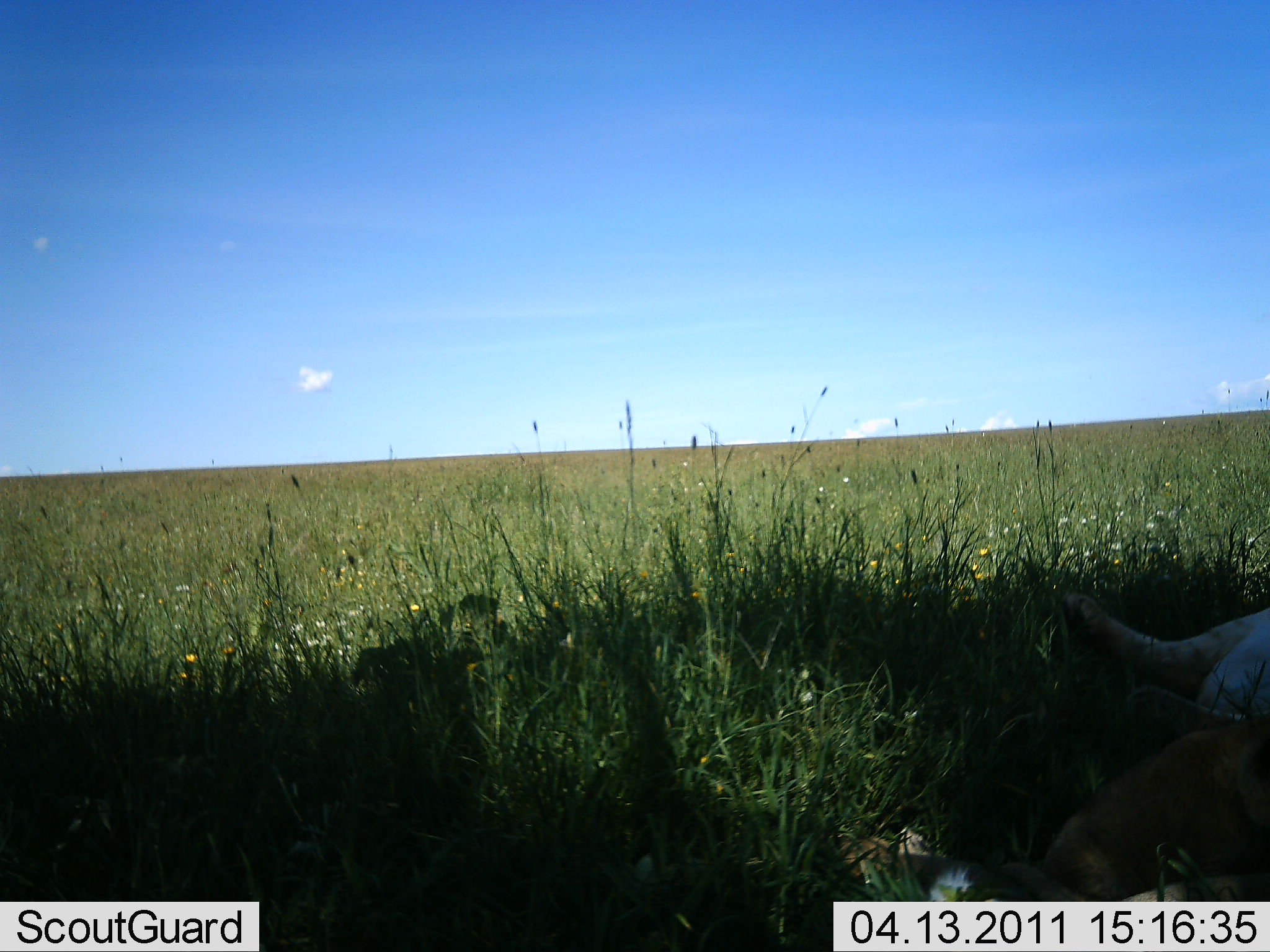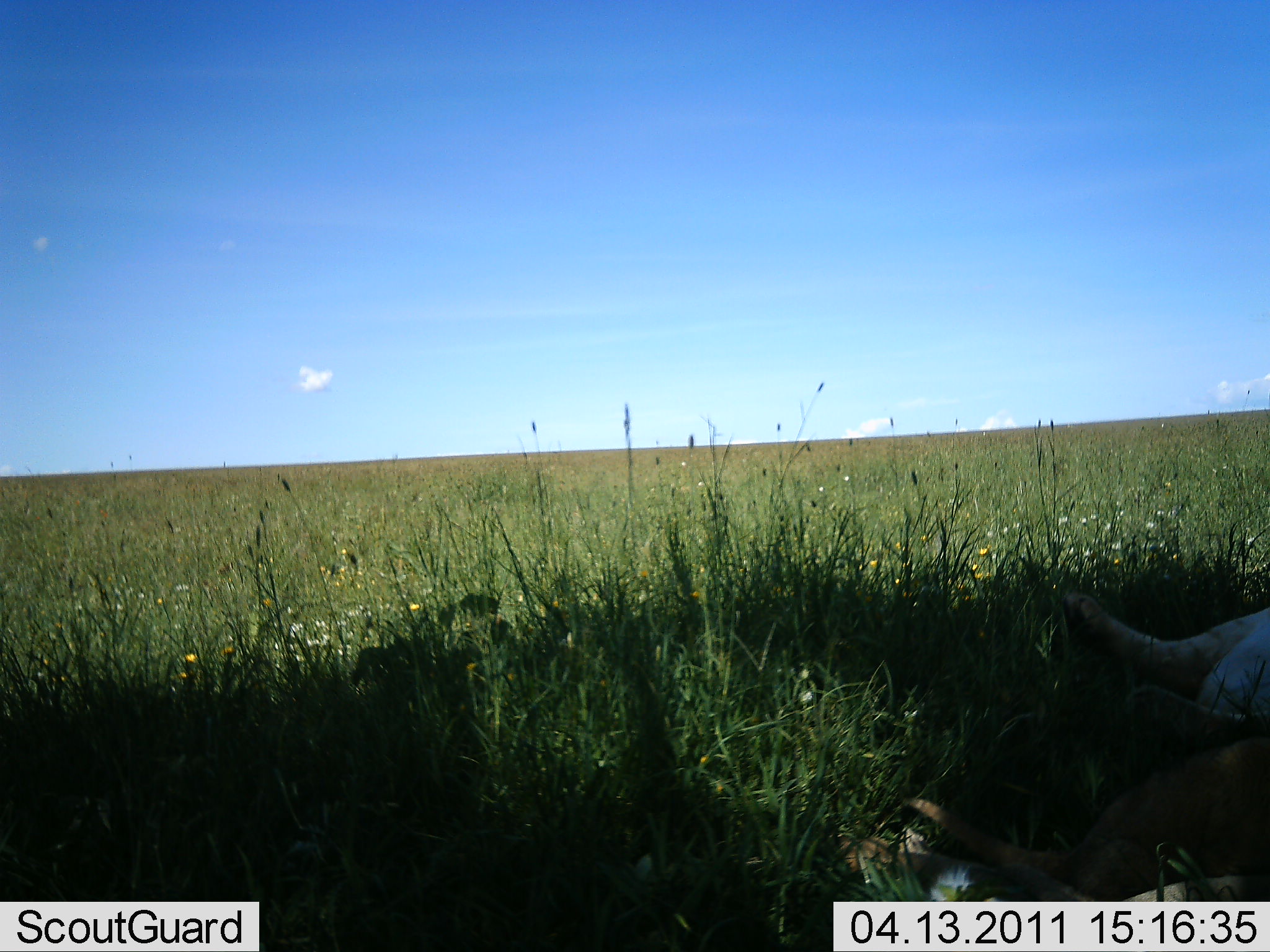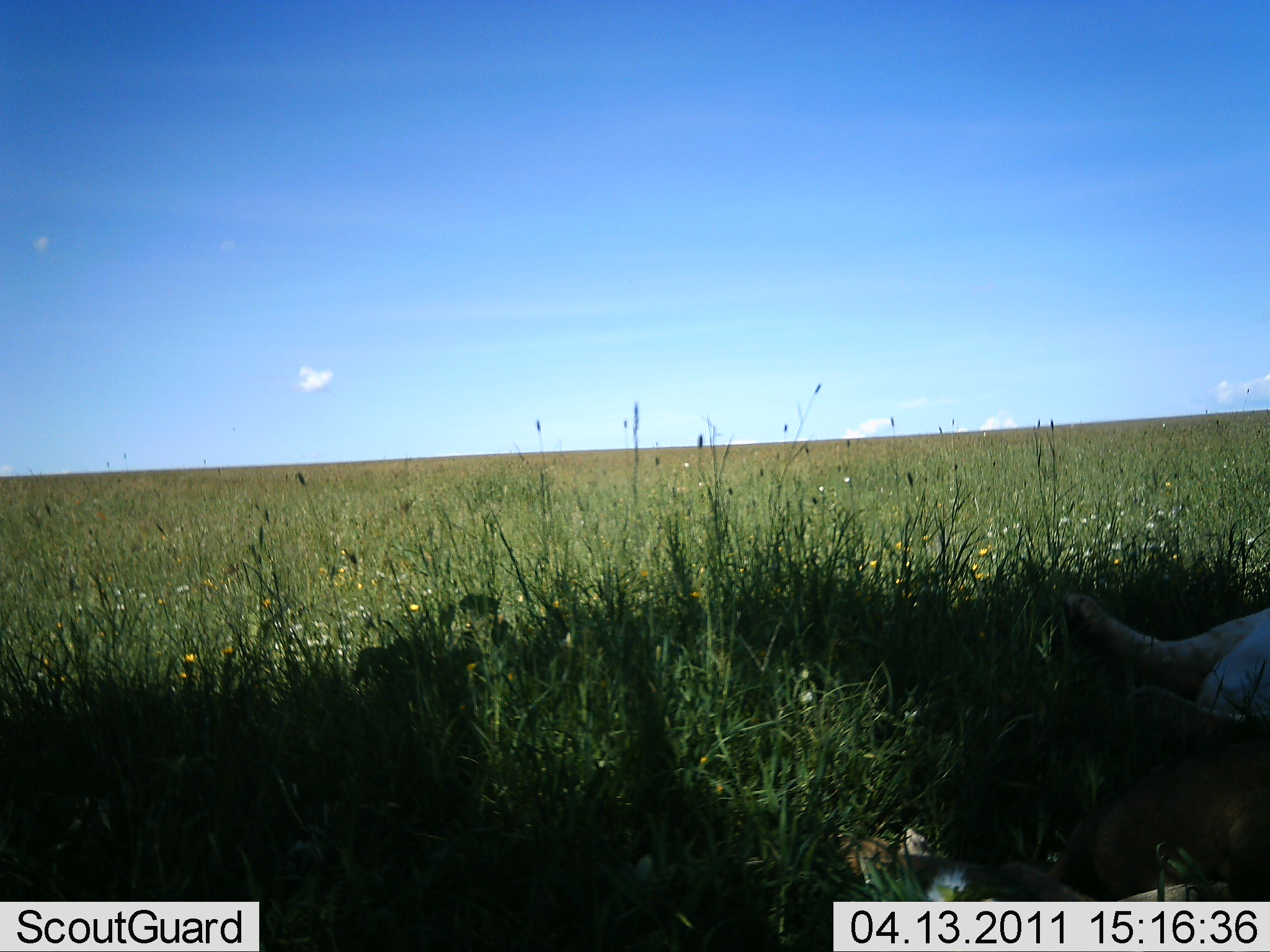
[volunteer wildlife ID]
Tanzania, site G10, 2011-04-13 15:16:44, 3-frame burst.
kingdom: Animalia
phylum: Chordata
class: Mammalia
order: Carnivora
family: Felidae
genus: Panthera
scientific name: Panthera leo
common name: lion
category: lionfemale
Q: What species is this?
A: Lionfemale (lion) (Panthera leo).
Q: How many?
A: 2.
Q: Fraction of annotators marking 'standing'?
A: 0%.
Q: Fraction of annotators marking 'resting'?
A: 91%.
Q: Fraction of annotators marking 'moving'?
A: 27%.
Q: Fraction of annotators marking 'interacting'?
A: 9%.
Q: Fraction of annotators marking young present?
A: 55%.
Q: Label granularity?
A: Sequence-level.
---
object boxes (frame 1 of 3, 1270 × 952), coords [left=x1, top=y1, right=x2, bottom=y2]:
animal: [left=1044, top=729, right=1270, bottom=899]; [left=1058, top=591, right=1270, bottom=731]; [left=838, top=835, right=1270, bottom=902]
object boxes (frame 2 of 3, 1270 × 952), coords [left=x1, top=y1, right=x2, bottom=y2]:
animal: [left=901, top=733, right=1270, bottom=901]; [left=1055, top=585, right=1269, bottom=732]; [left=838, top=833, right=1270, bottom=901]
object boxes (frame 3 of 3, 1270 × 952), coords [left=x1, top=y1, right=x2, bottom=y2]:
animal: [left=1035, top=741, right=1270, bottom=895]; [left=835, top=835, right=1232, bottom=902]; [left=1062, top=591, right=1270, bottom=718]